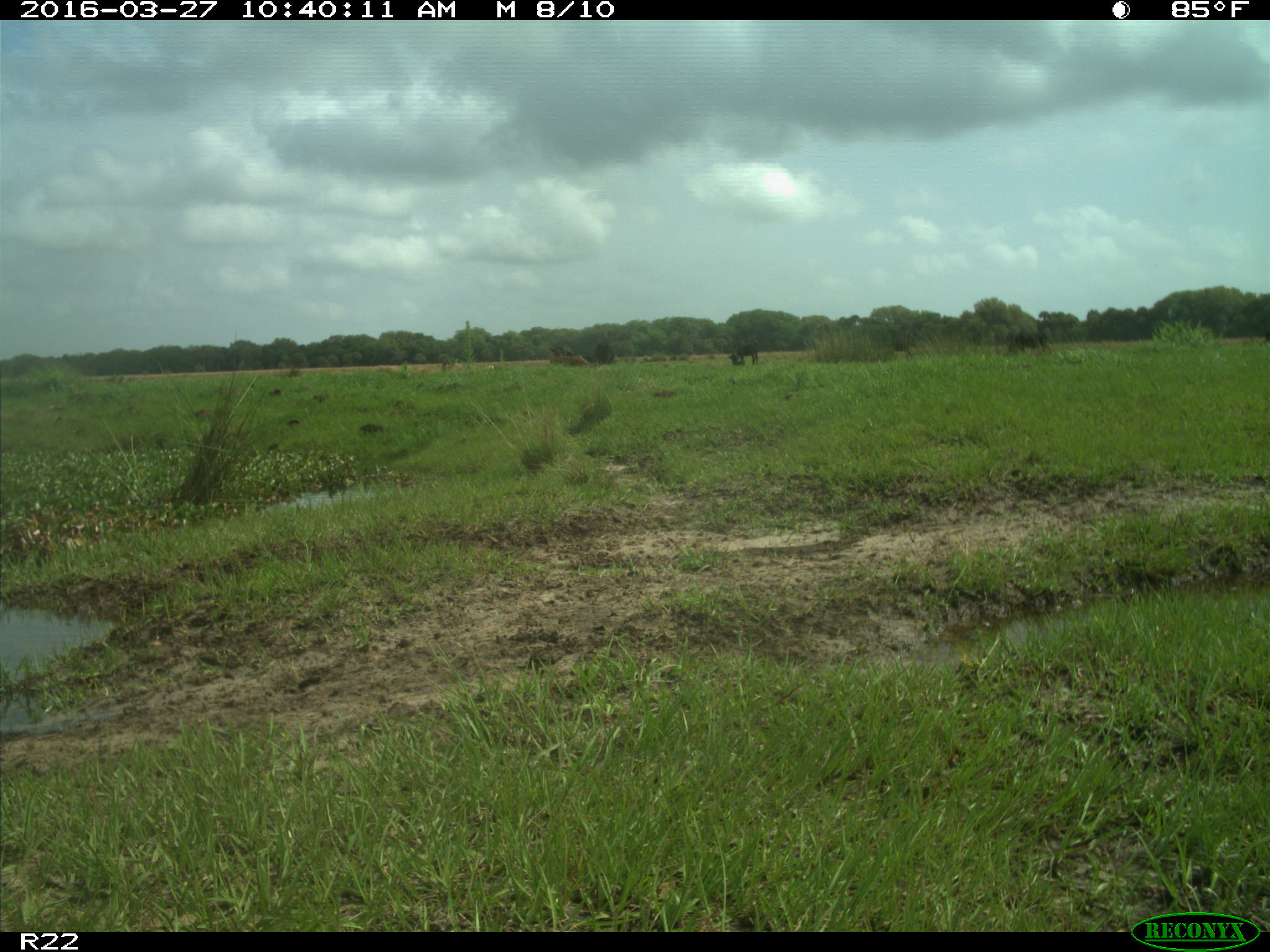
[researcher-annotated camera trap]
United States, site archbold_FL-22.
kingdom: Animalia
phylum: Chordata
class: Mammalia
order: Artiodactyla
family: Bovidae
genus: Bos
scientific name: Bos taurus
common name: domestic cow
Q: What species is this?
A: Bos taurus (domestic cow).